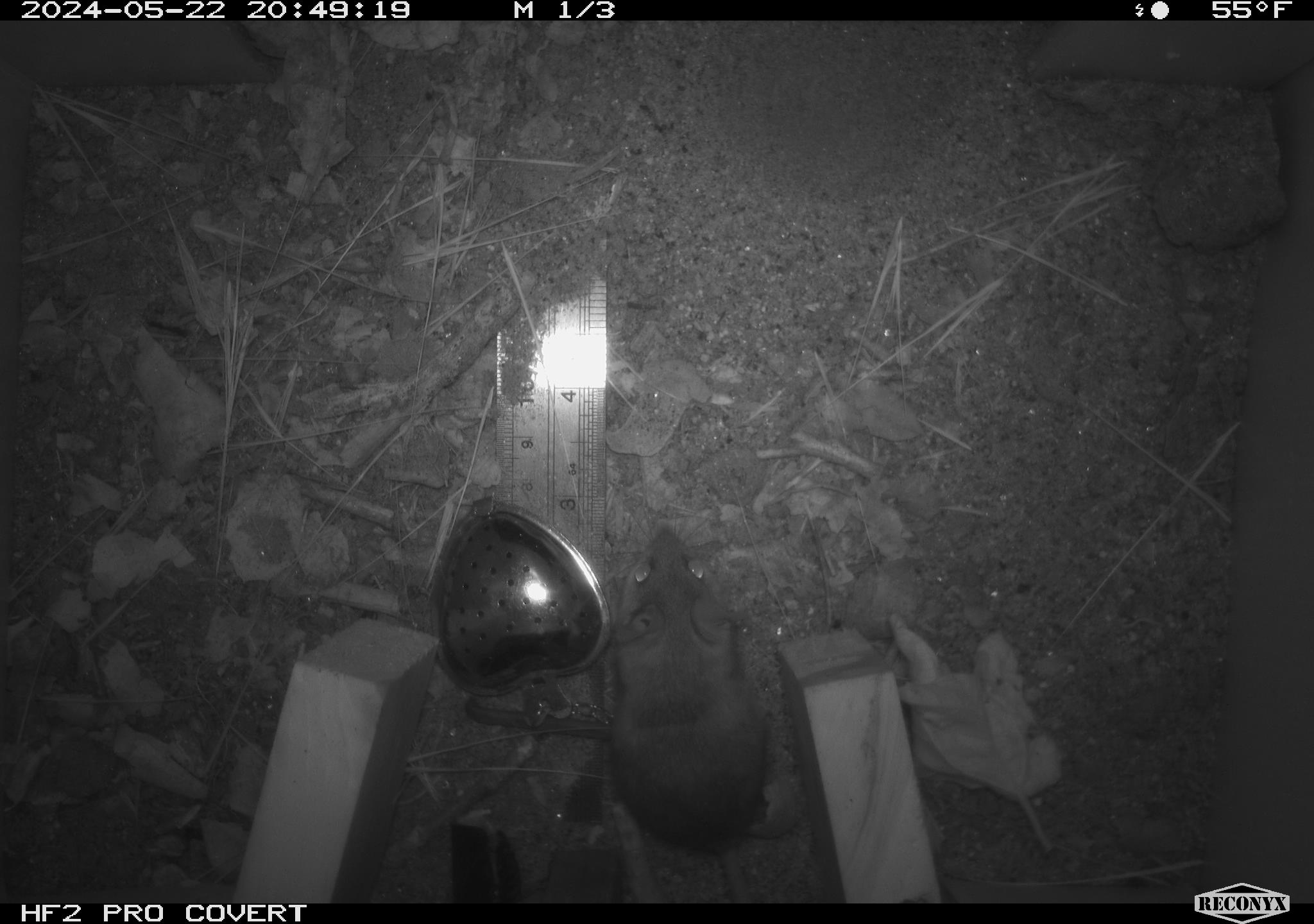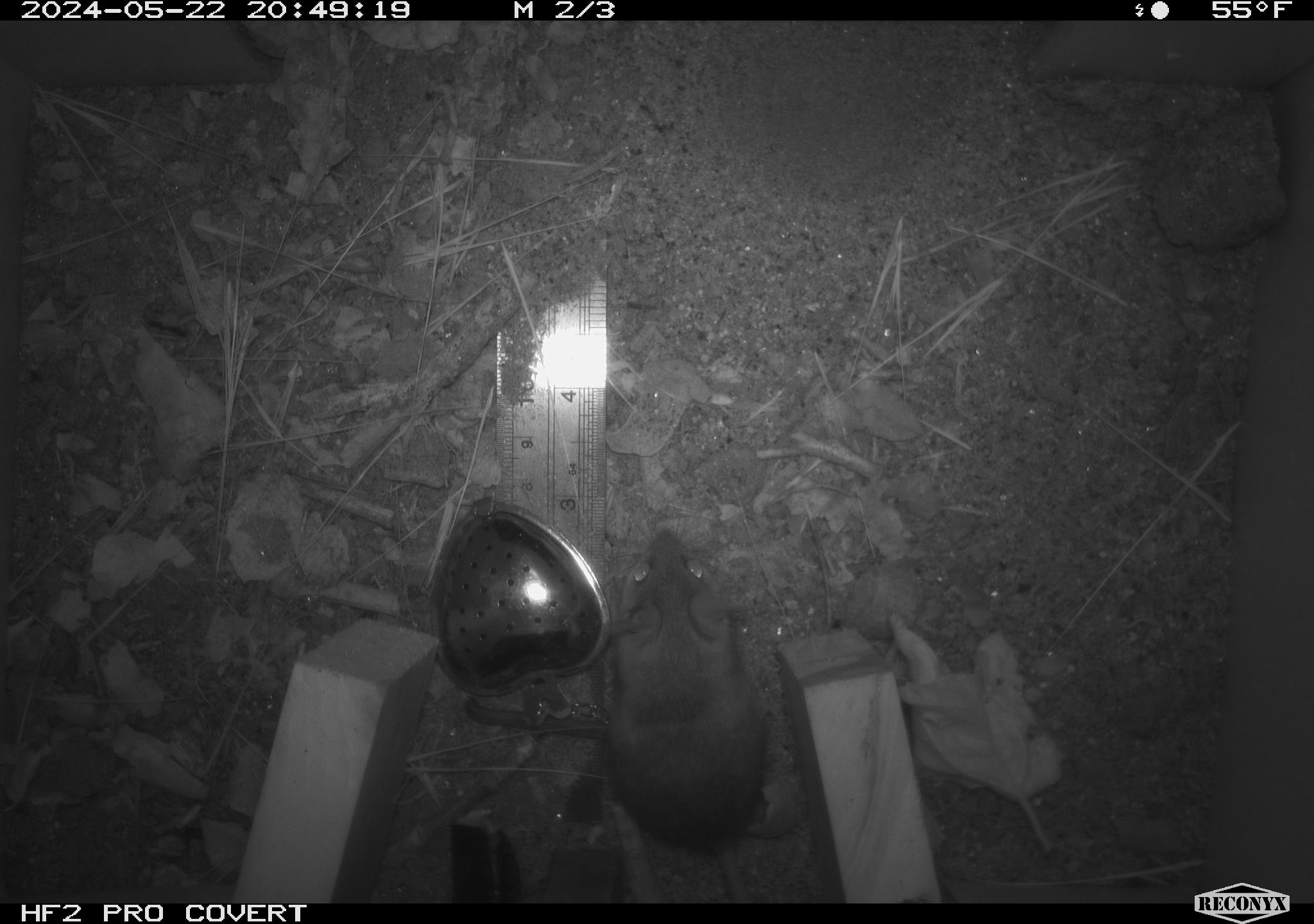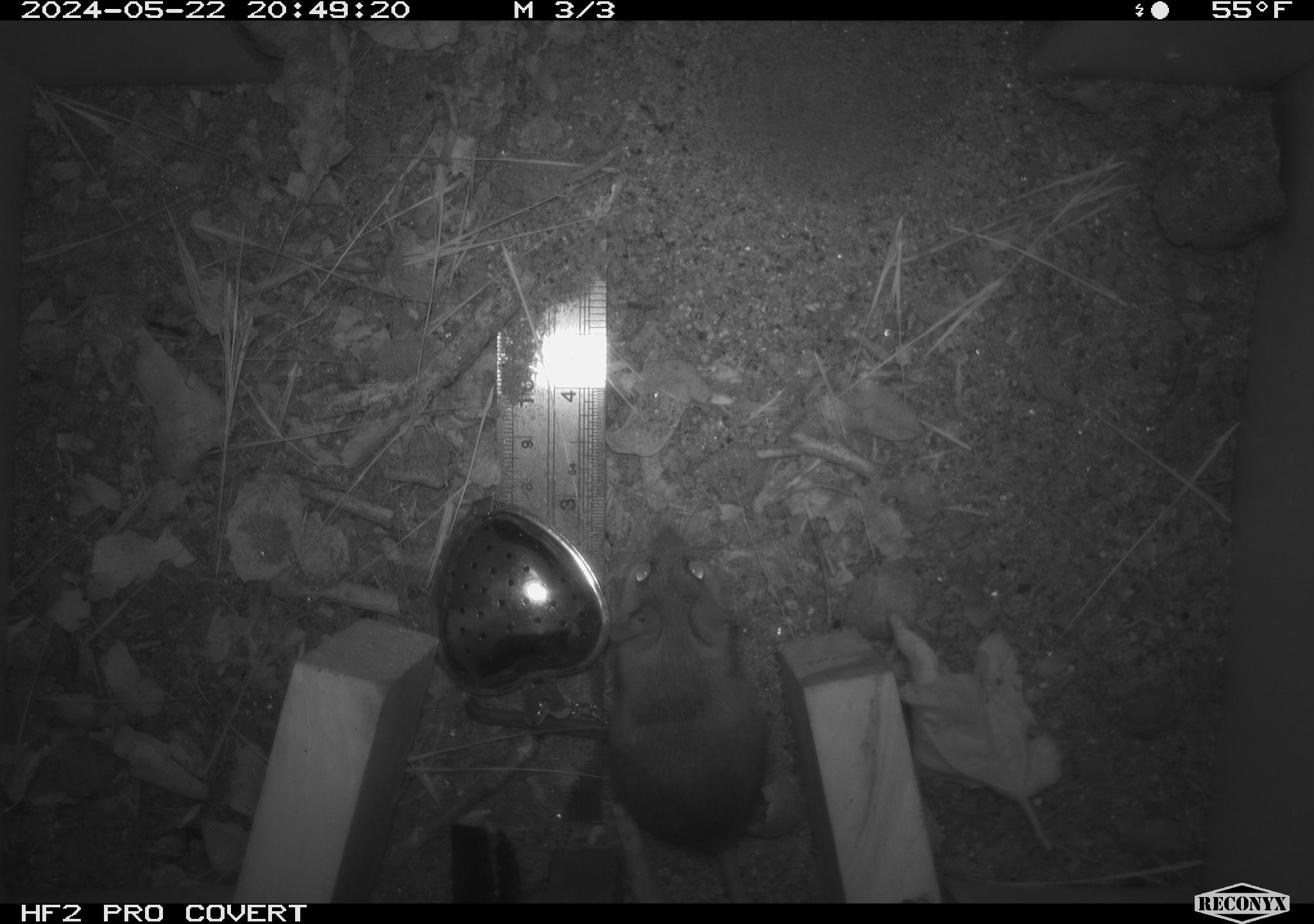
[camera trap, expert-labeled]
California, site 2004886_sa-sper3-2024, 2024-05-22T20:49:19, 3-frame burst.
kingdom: Animalia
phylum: Chordata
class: Mammalia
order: Rodentia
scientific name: Rodentia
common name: mouse species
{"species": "mouse species (Rodentia)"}